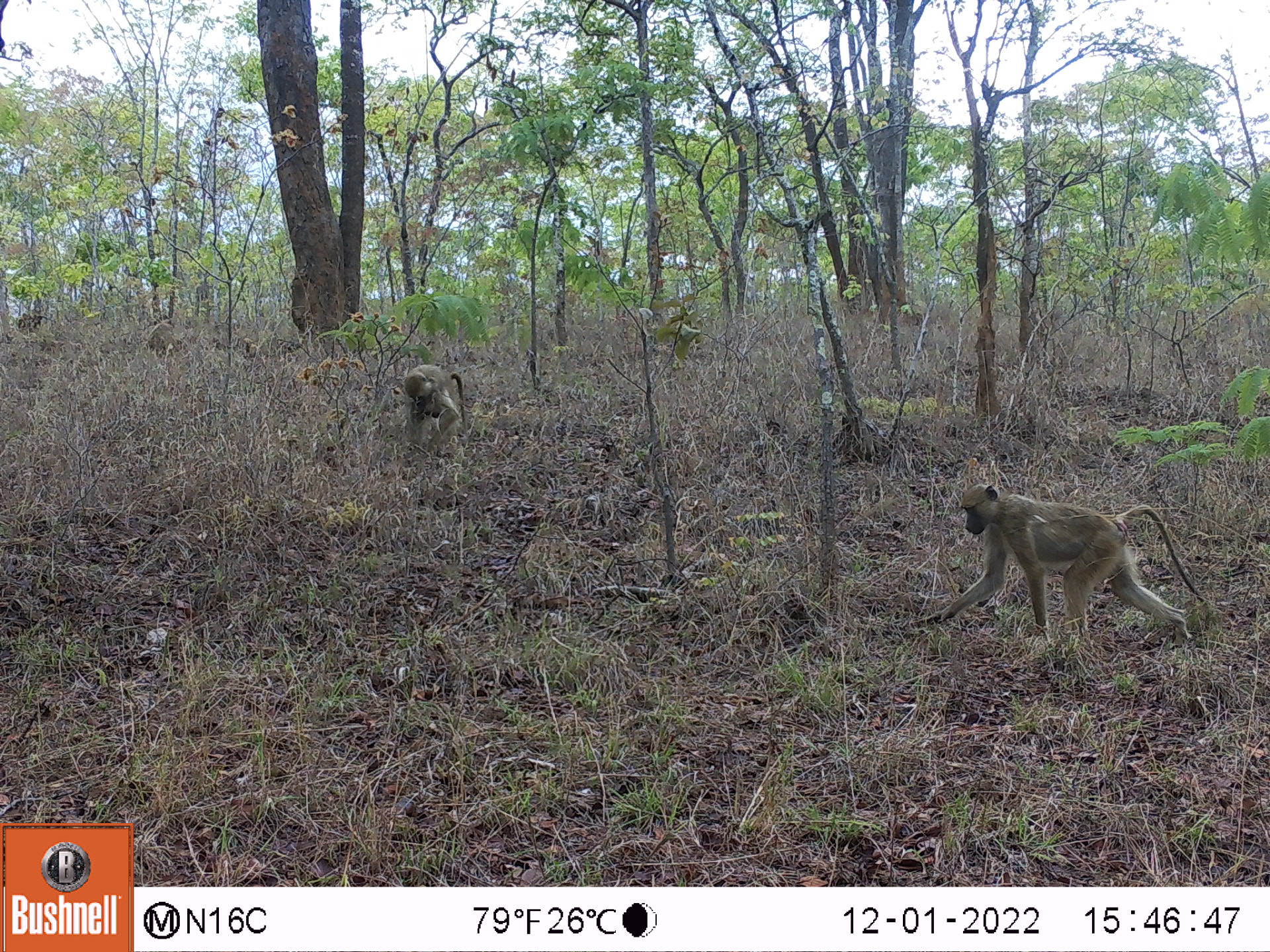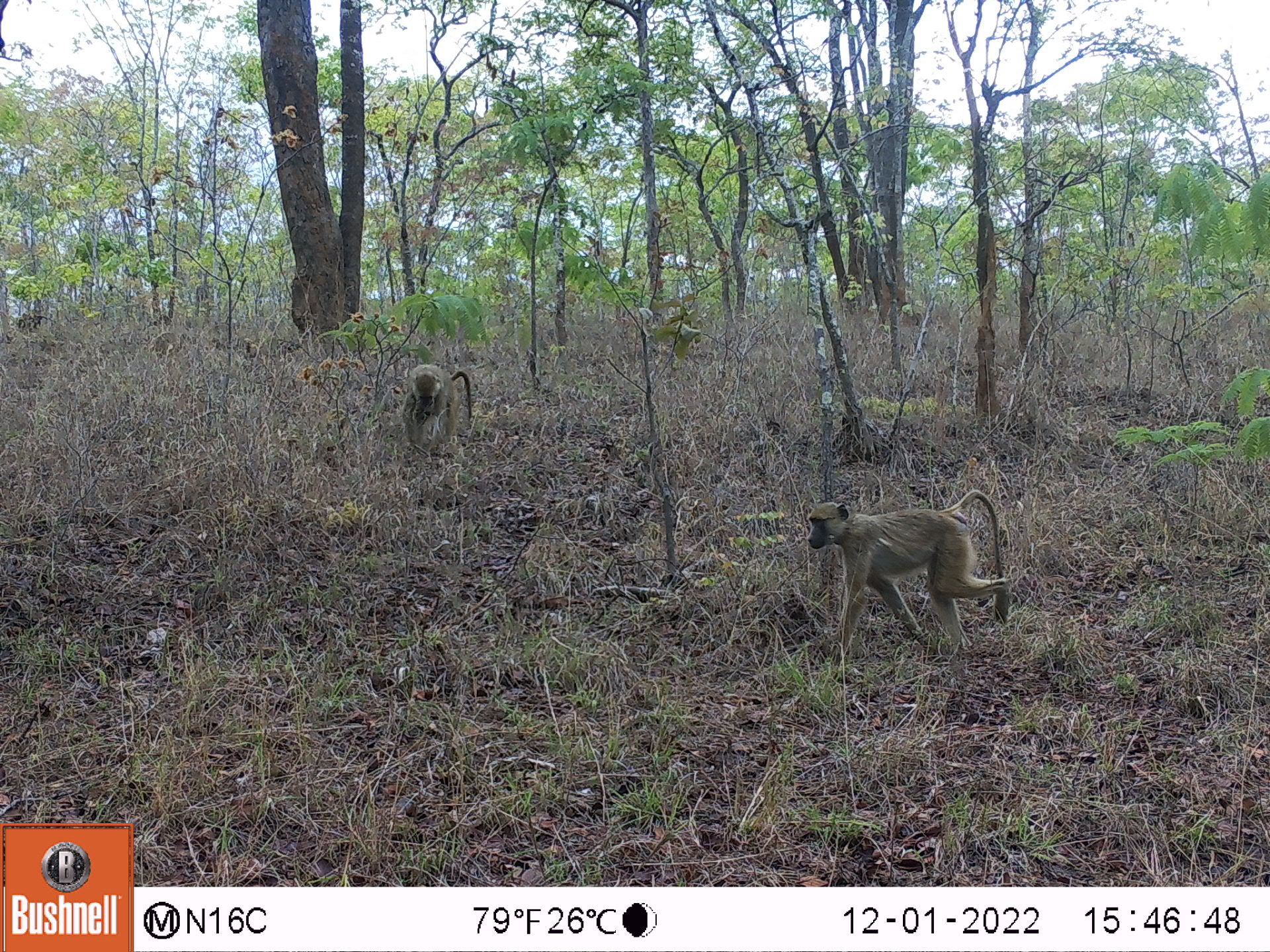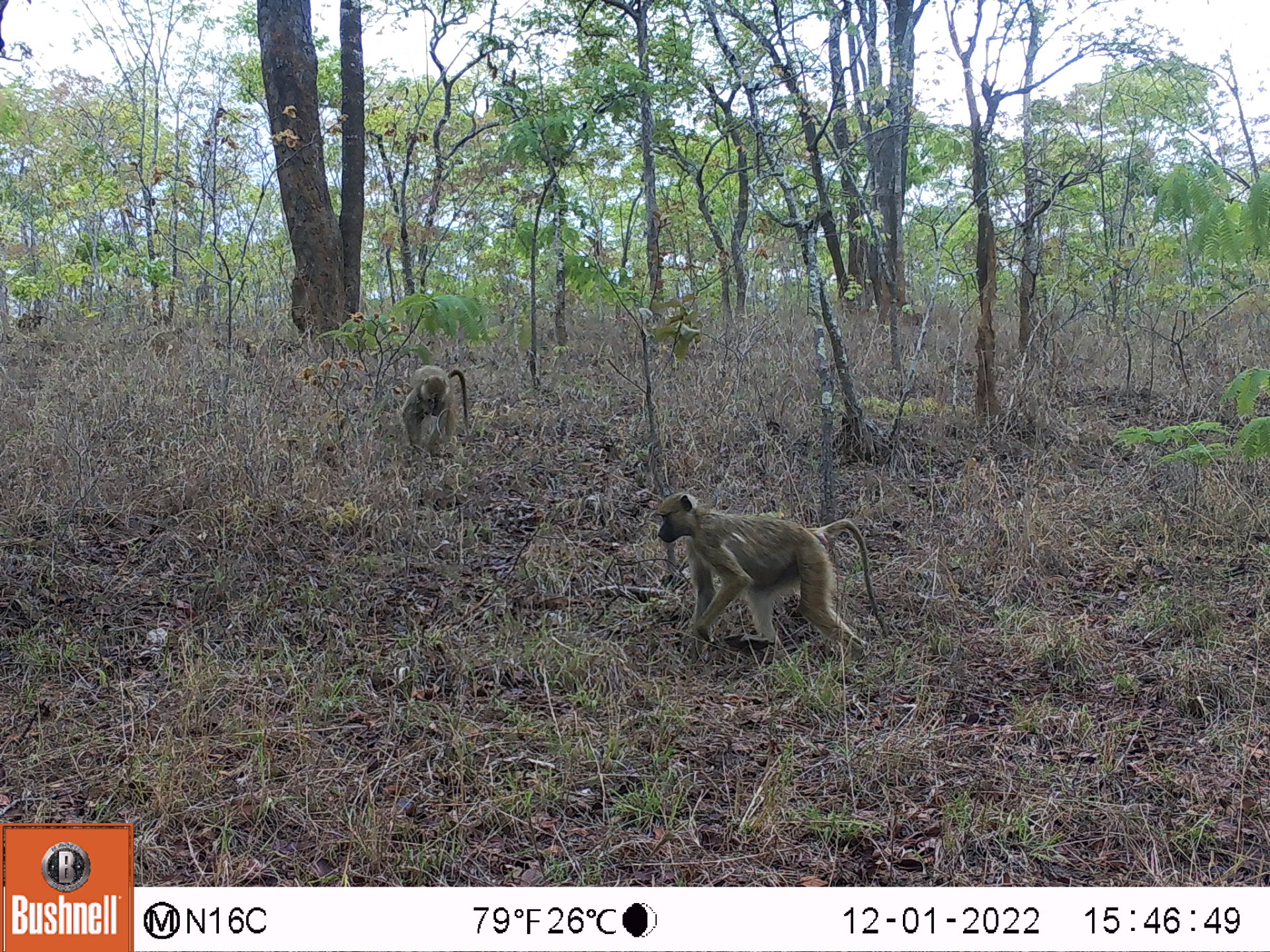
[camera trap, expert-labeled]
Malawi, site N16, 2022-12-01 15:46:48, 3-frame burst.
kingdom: Animalia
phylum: Chordata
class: Mammalia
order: Primates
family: Cercopithecidae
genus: Papio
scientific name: Papio cynocephalus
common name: yellow baboon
Yellow baboon (Papio cynocephalus), count 2.